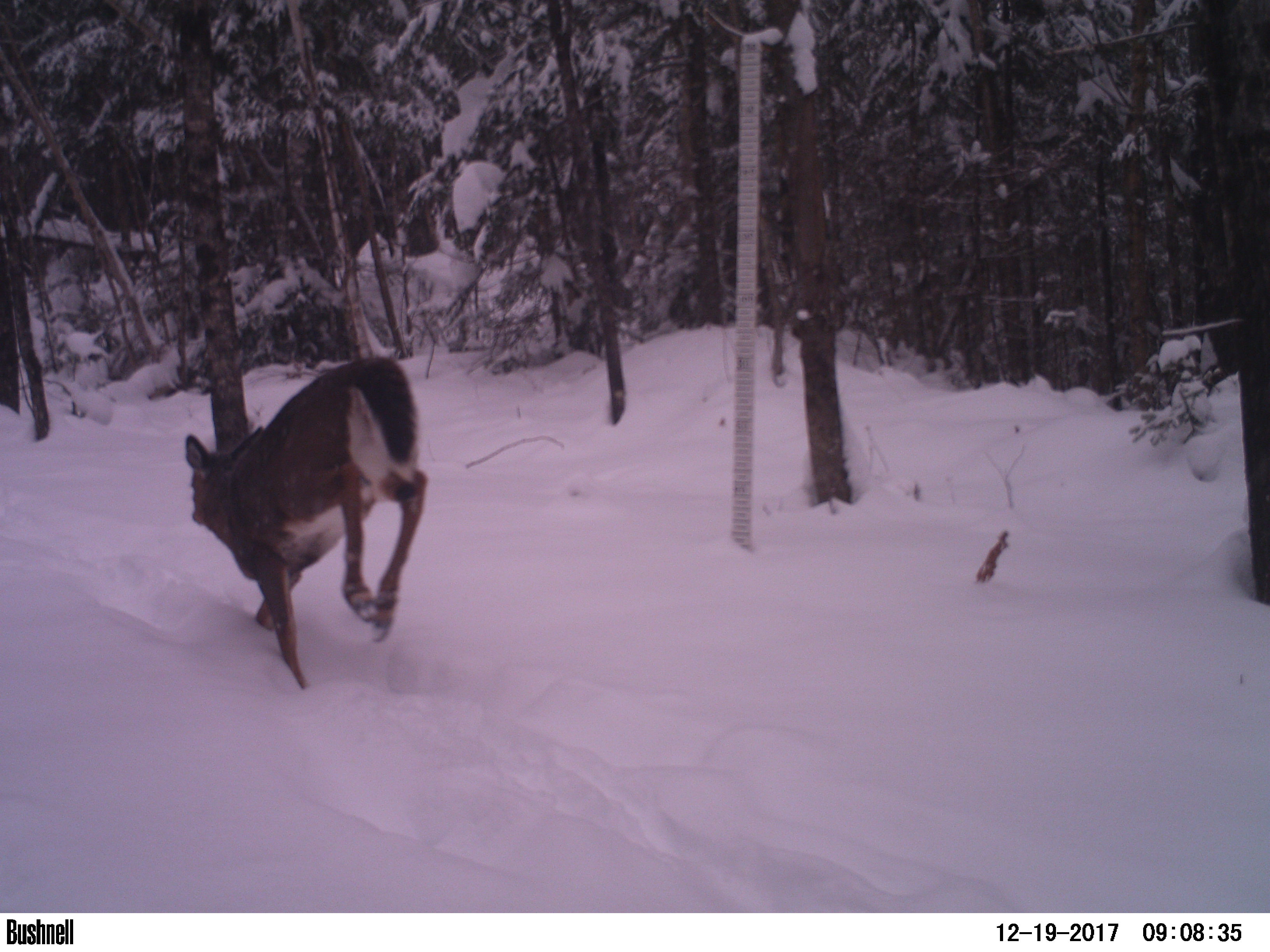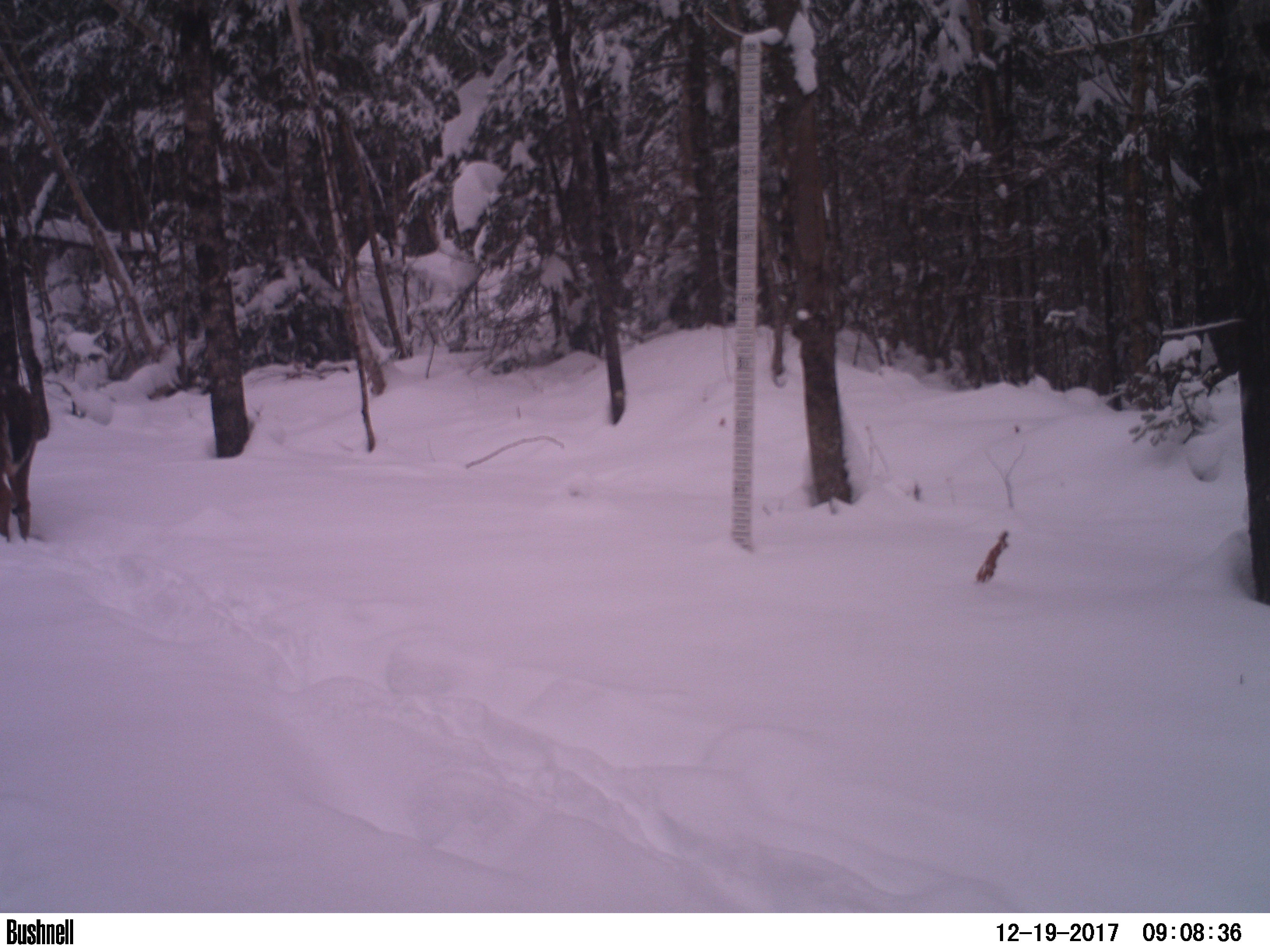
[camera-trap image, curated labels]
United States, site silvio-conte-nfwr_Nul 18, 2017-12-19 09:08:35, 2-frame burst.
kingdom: Animalia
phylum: Chordata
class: Mammalia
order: Artiodactyla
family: Cervidae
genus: Odocoileus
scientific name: Odocoileus virginianus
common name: white-tailed deer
White-tailed deer (Odocoileus virginianus).